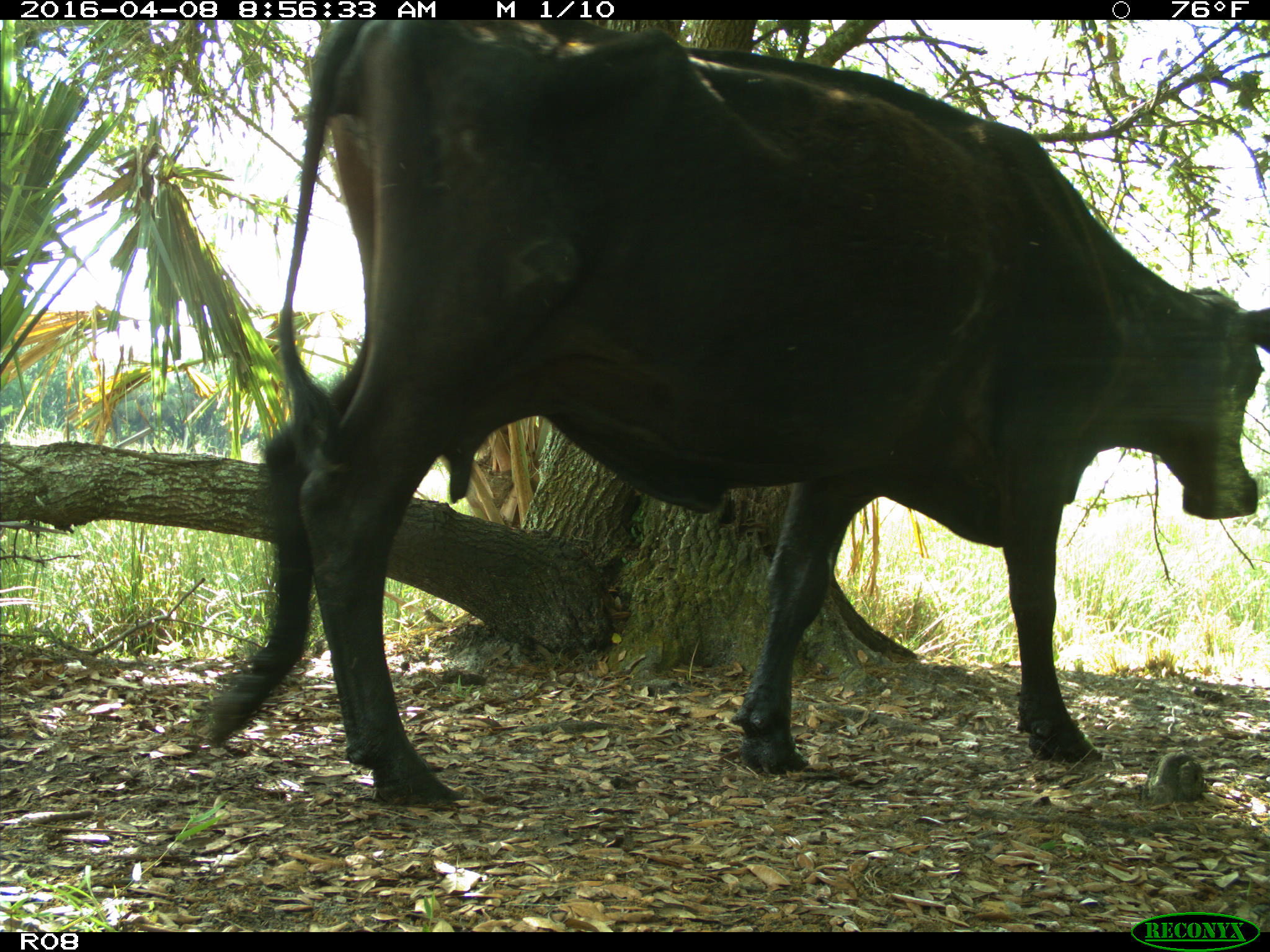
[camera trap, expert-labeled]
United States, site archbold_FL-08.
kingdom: Animalia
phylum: Chordata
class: Mammalia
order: Artiodactyla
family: Bovidae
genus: Bos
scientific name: Bos taurus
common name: domestic cow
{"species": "Bos taurus (domestic cow)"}